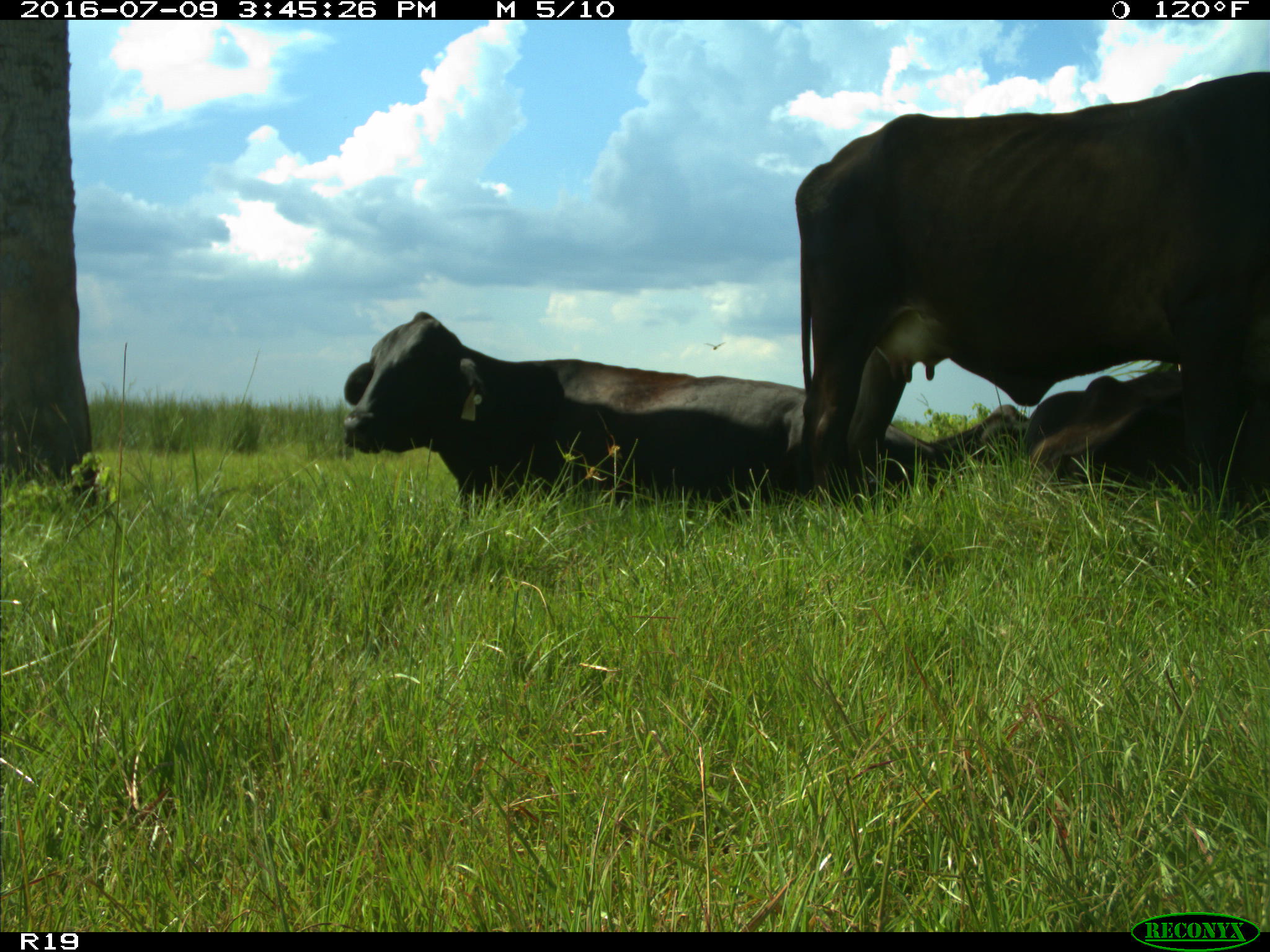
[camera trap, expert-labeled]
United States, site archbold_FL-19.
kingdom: Animalia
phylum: Chordata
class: Mammalia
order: Artiodactyla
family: Bovidae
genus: Bos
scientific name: Bos taurus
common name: domestic cow